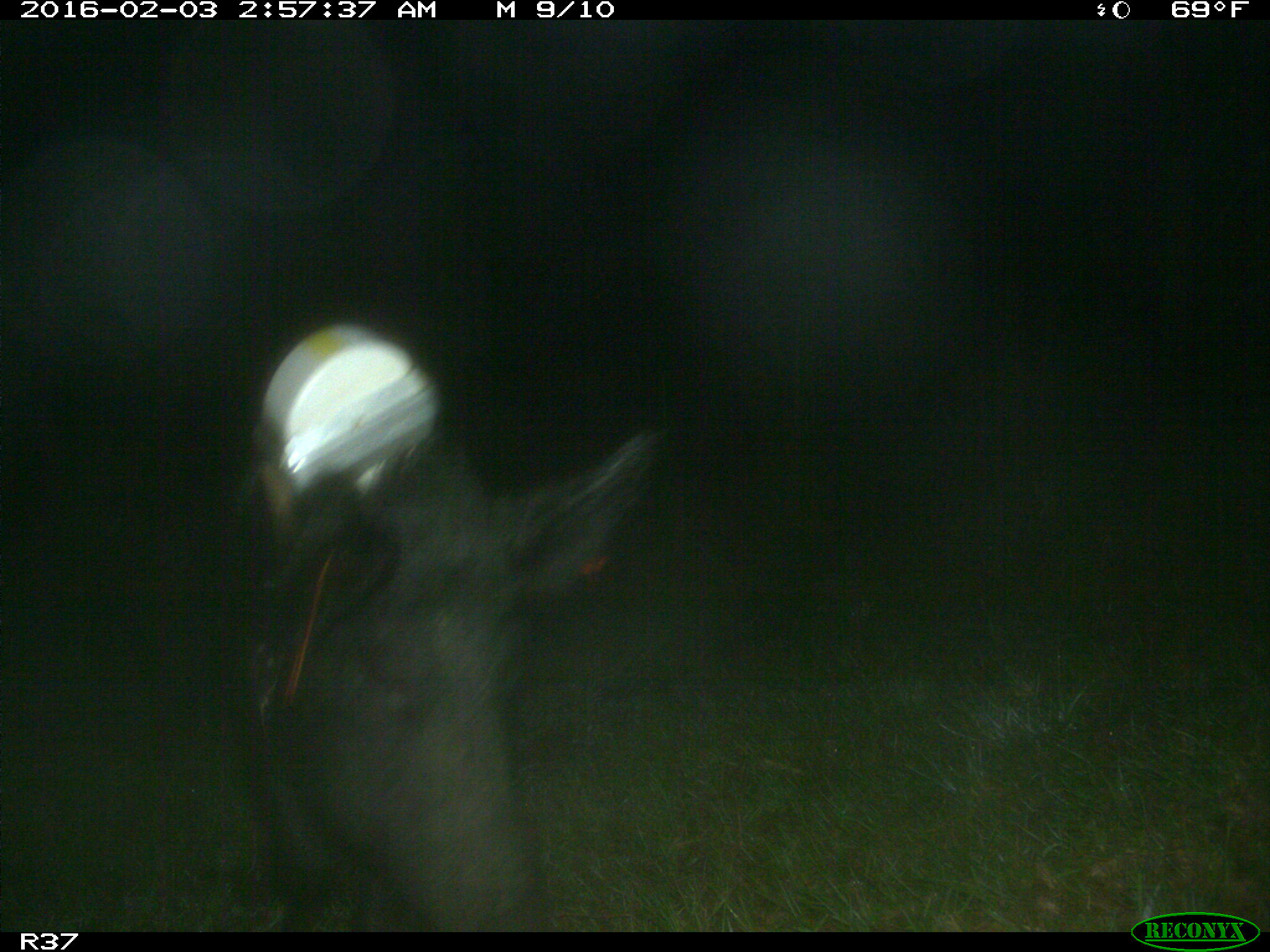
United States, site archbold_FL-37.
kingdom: Animalia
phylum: Chordata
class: Mammalia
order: Artiodactyla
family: Suidae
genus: Sus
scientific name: Sus scrofa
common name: wild boar